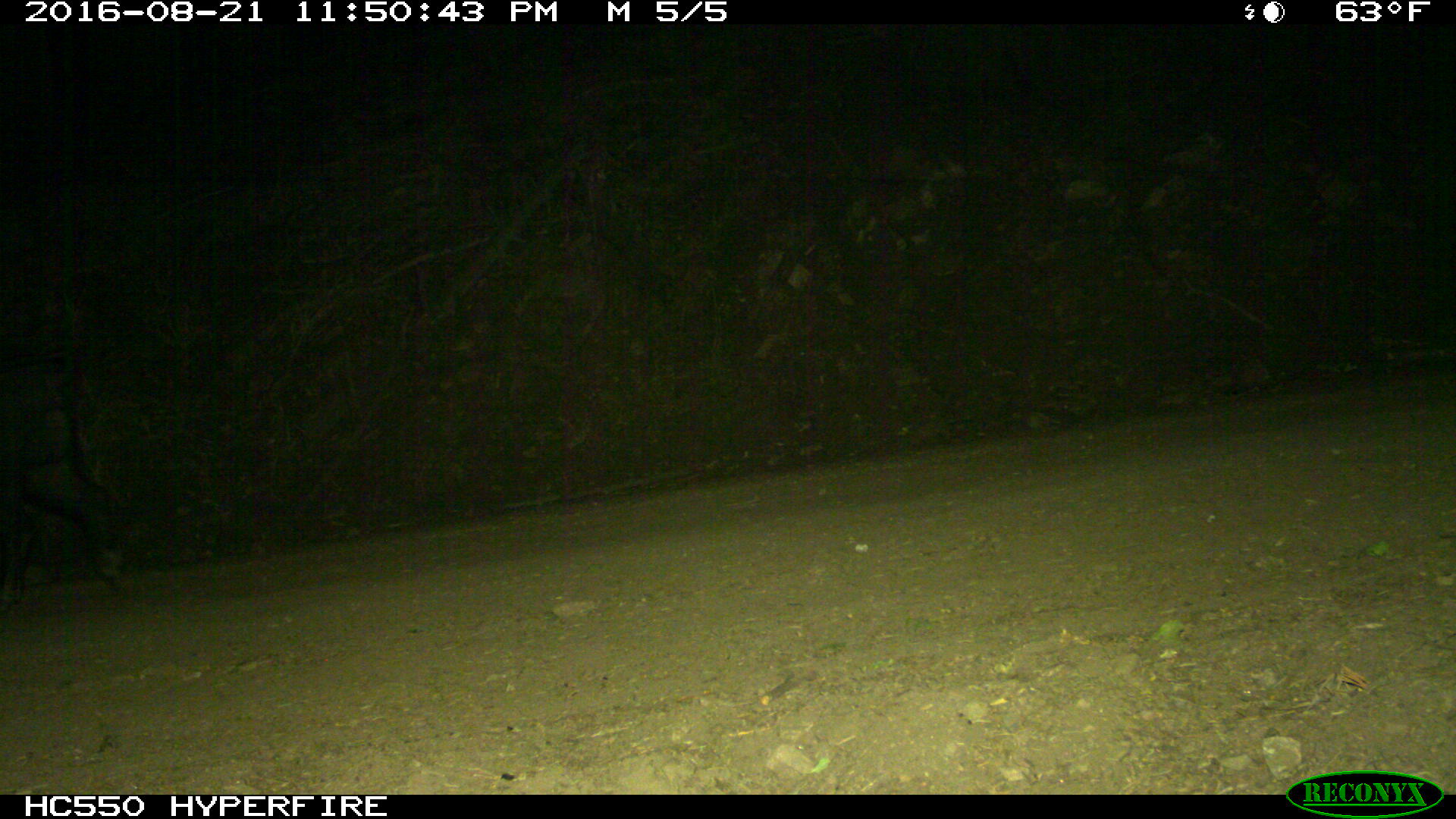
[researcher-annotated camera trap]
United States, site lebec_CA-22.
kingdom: Animalia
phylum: Chordata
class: Mammalia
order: Artiodactyla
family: Suidae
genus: Sus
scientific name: Sus scrofa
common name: wild boar